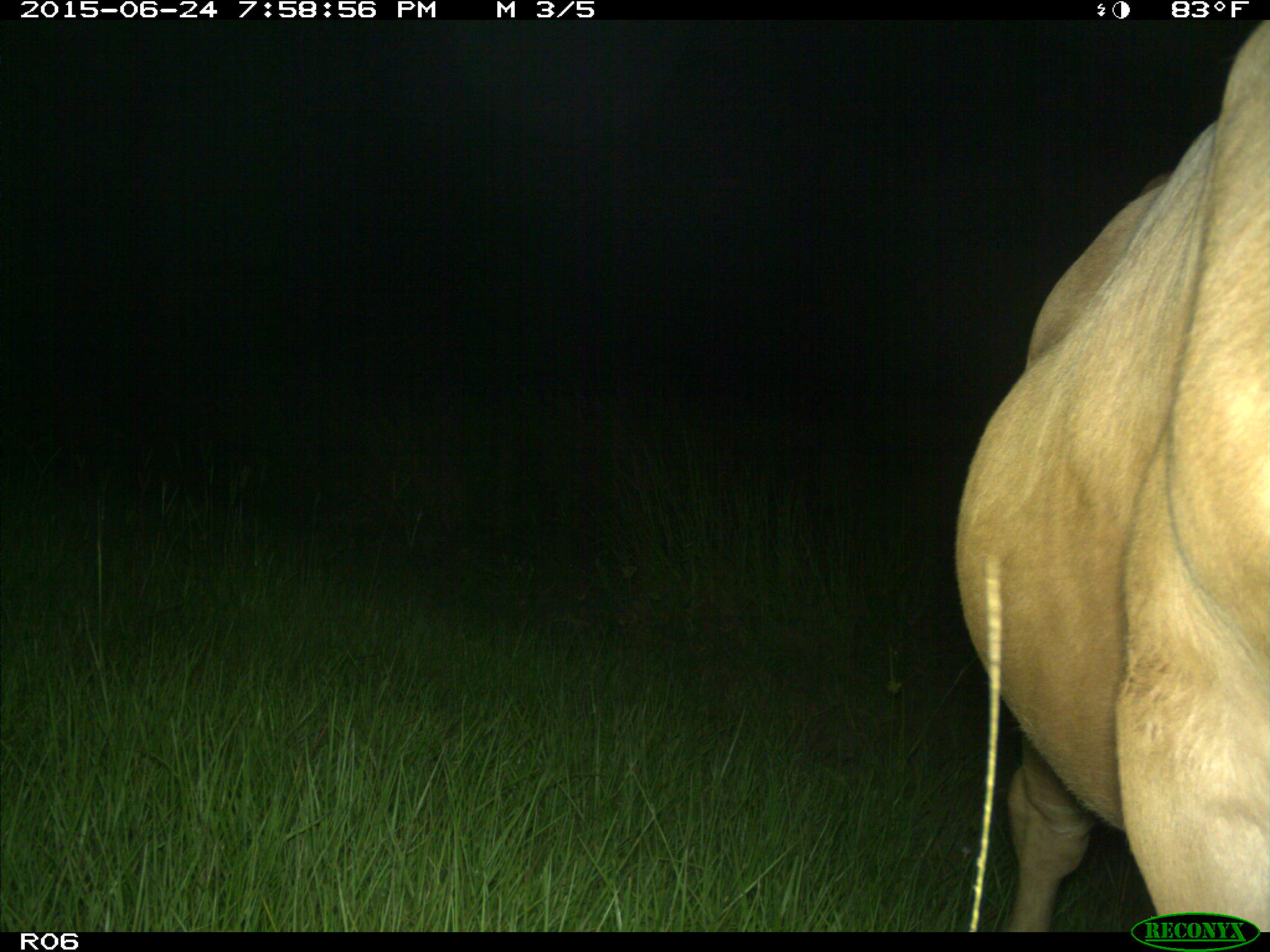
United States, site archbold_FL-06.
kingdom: Animalia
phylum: Chordata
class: Mammalia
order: Artiodactyla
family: Bovidae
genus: Bos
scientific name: Bos taurus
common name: domestic cow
Bos taurus (domestic cow).